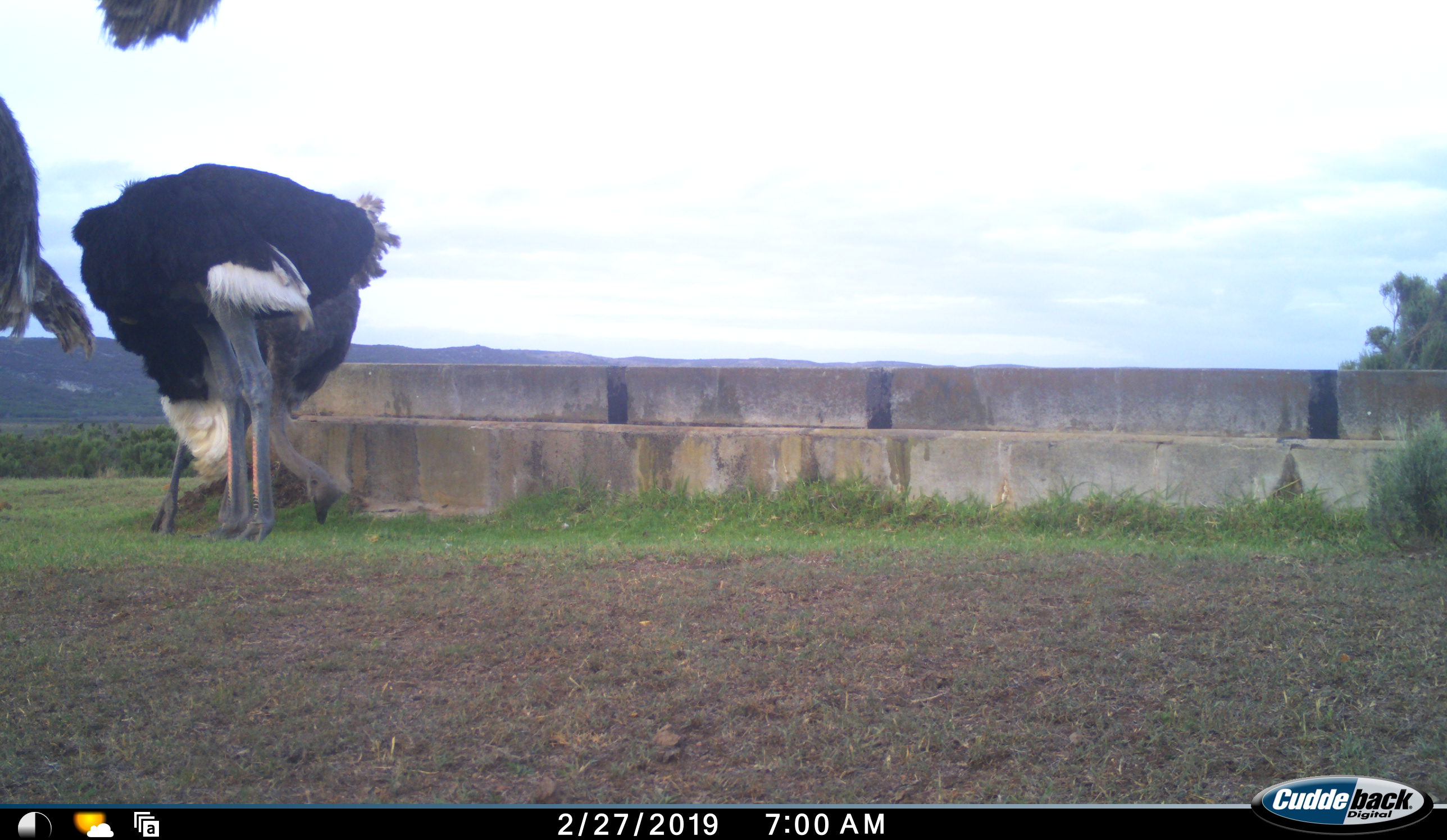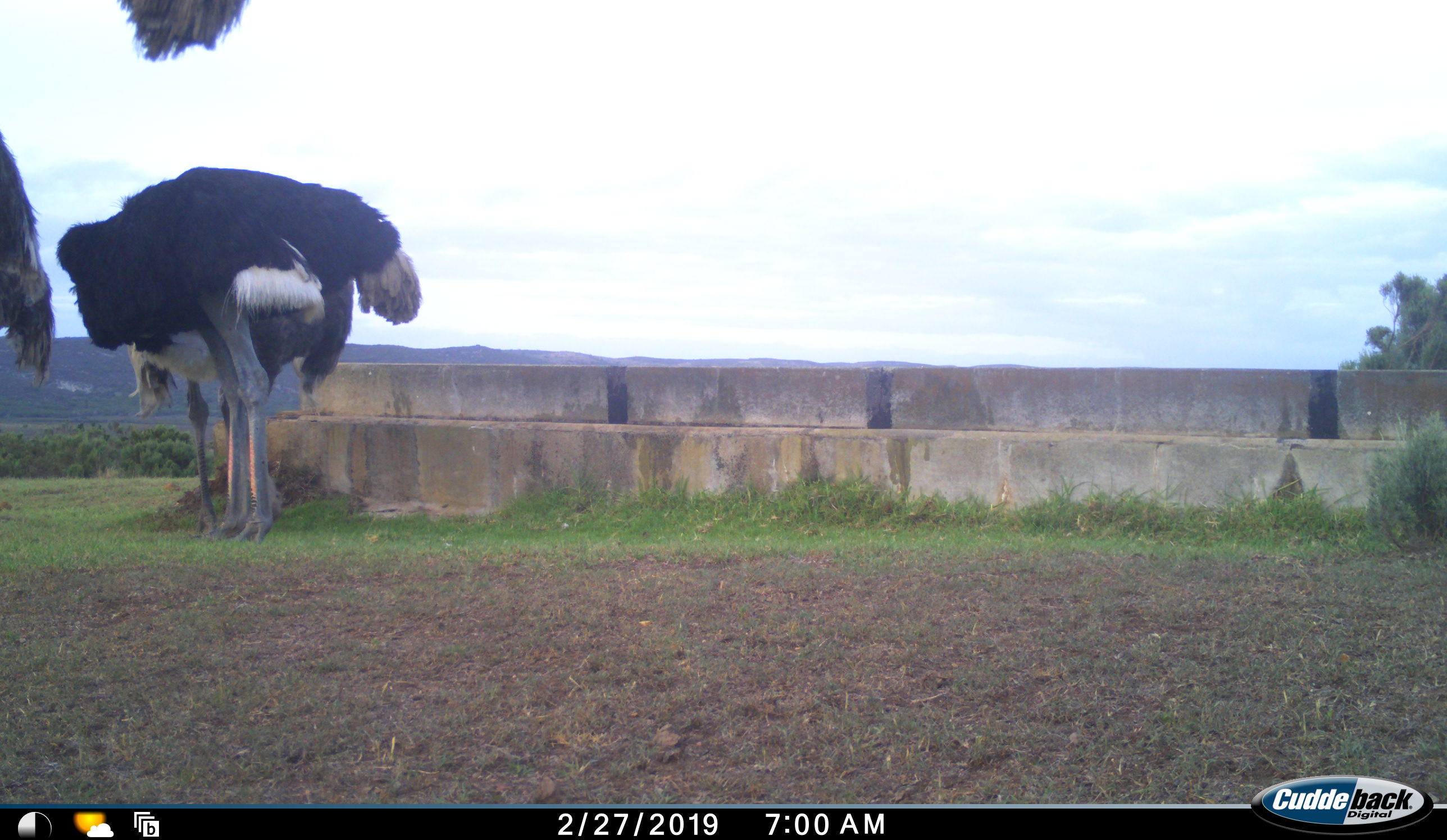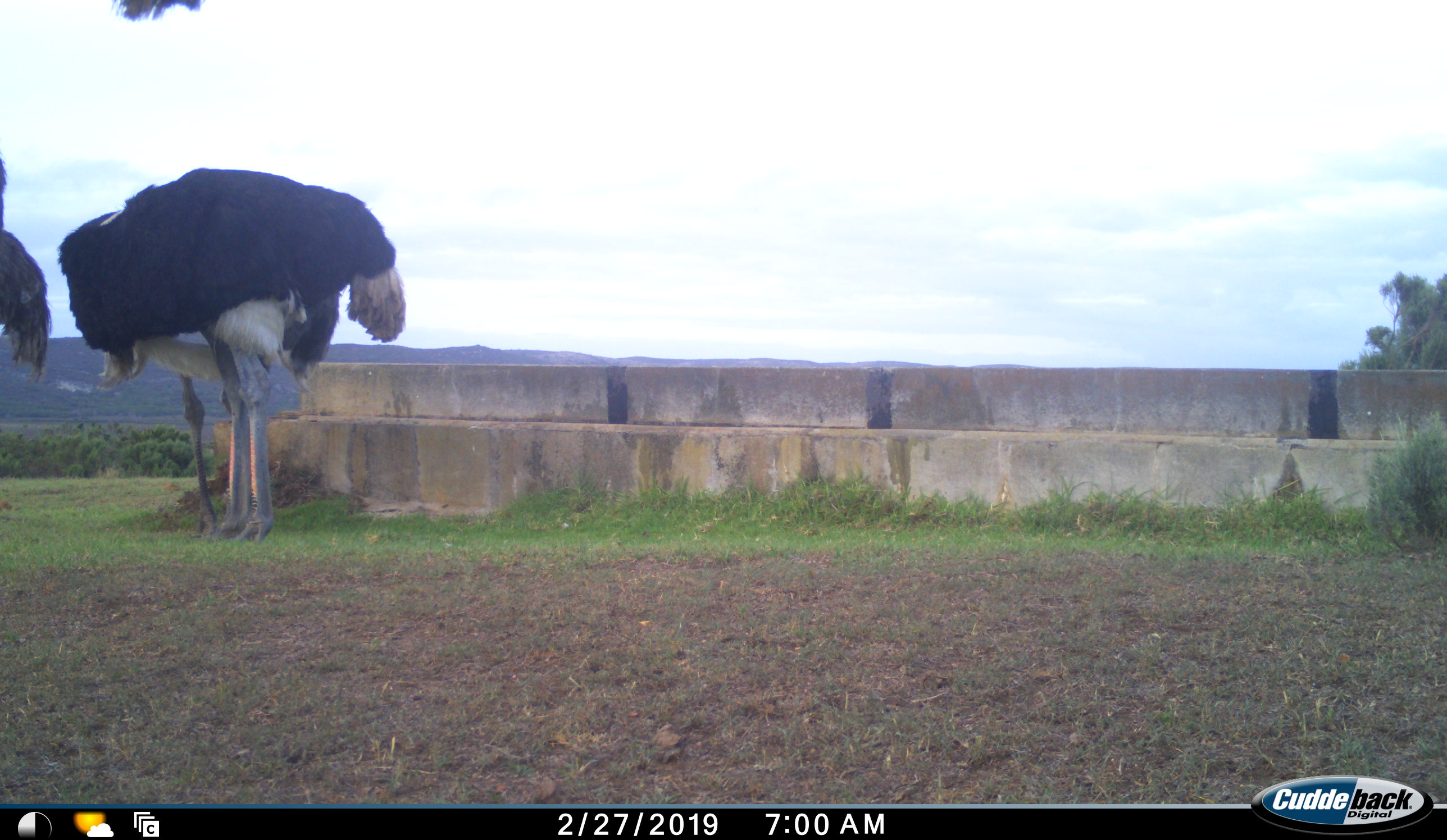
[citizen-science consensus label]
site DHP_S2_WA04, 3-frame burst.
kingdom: Animalia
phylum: Chordata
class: Aves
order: Struthioniformes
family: Struthionidae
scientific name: Struthionidae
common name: ostrich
Ostrich (Struthionidae), count 3. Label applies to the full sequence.